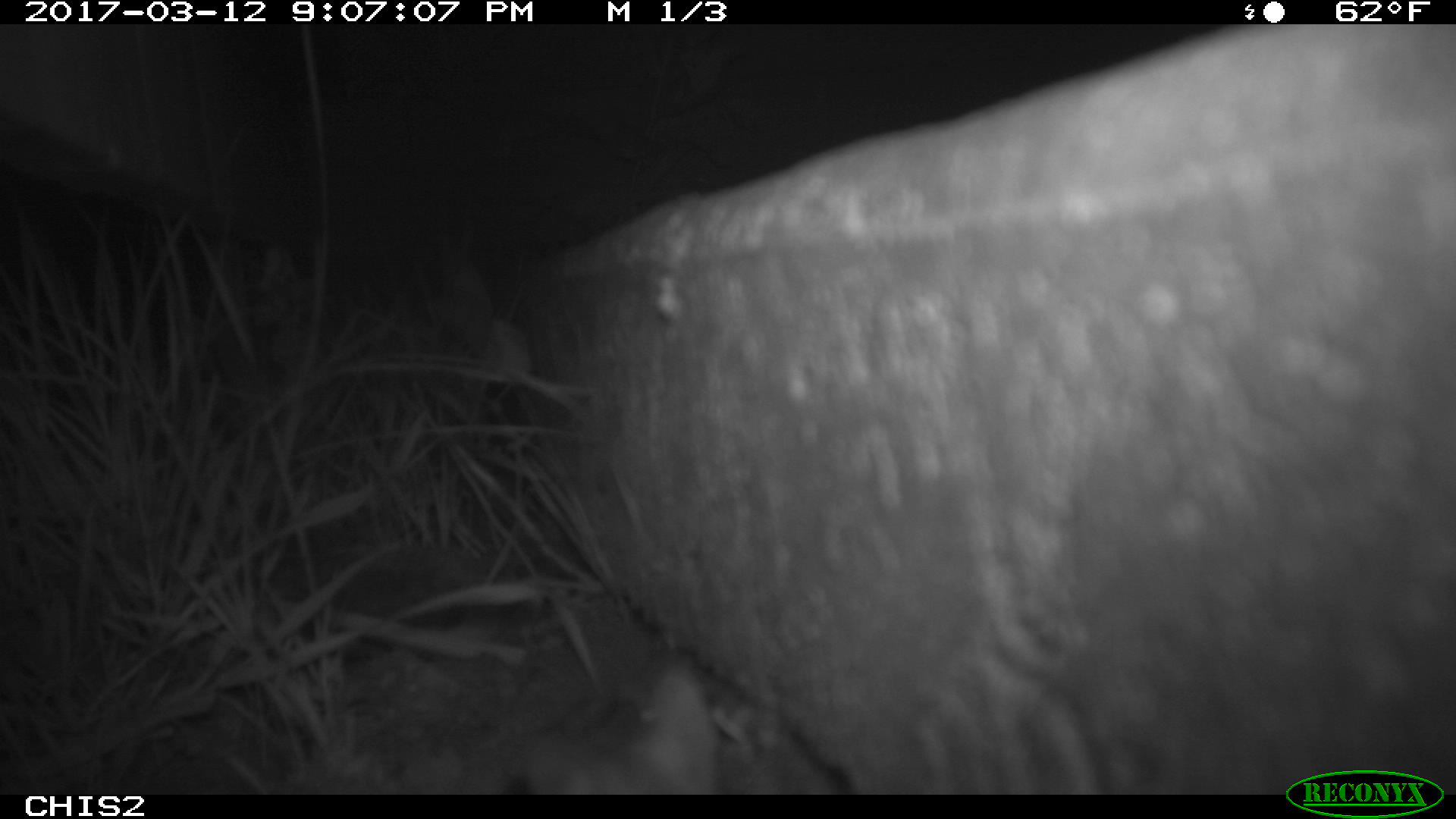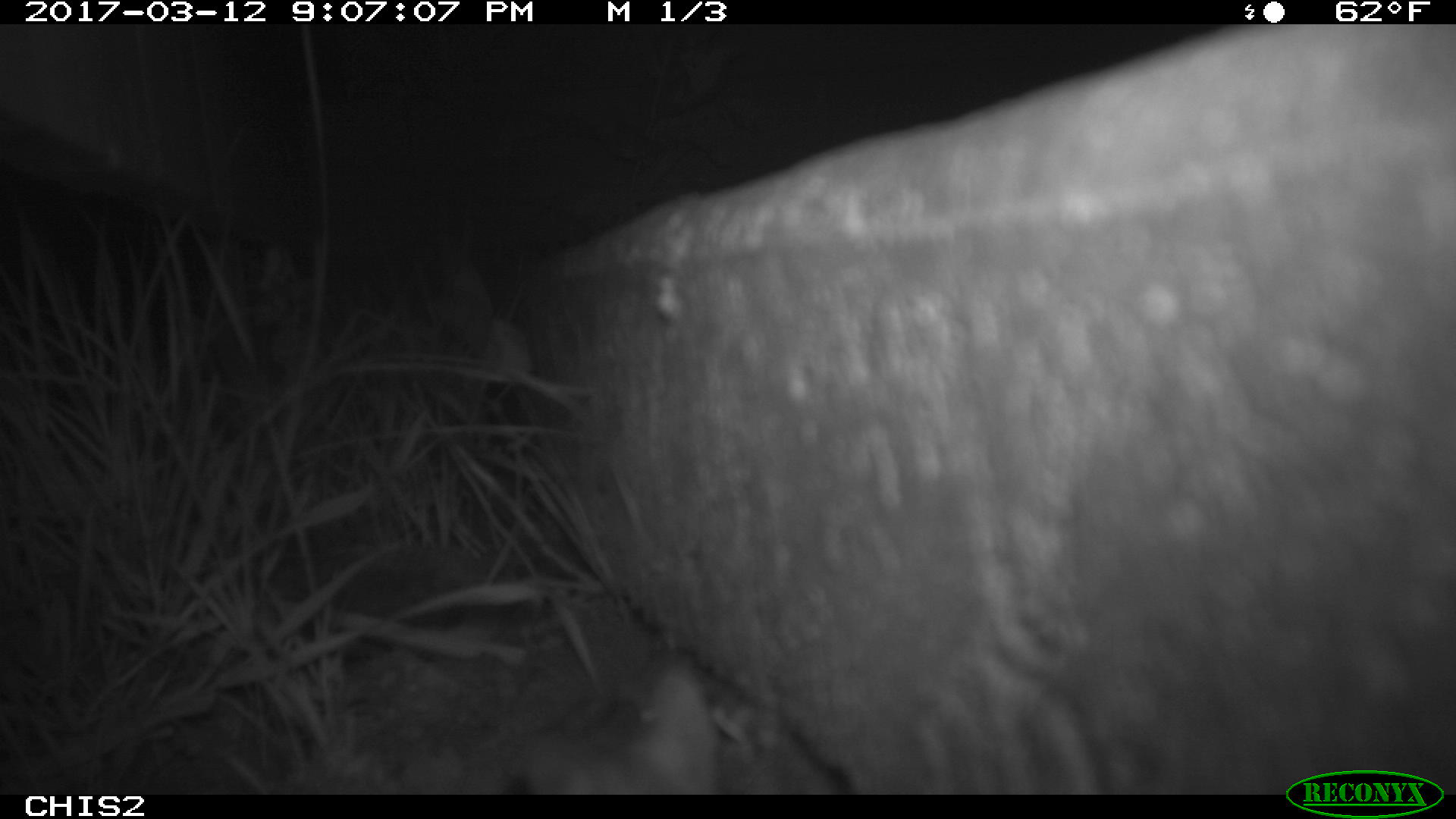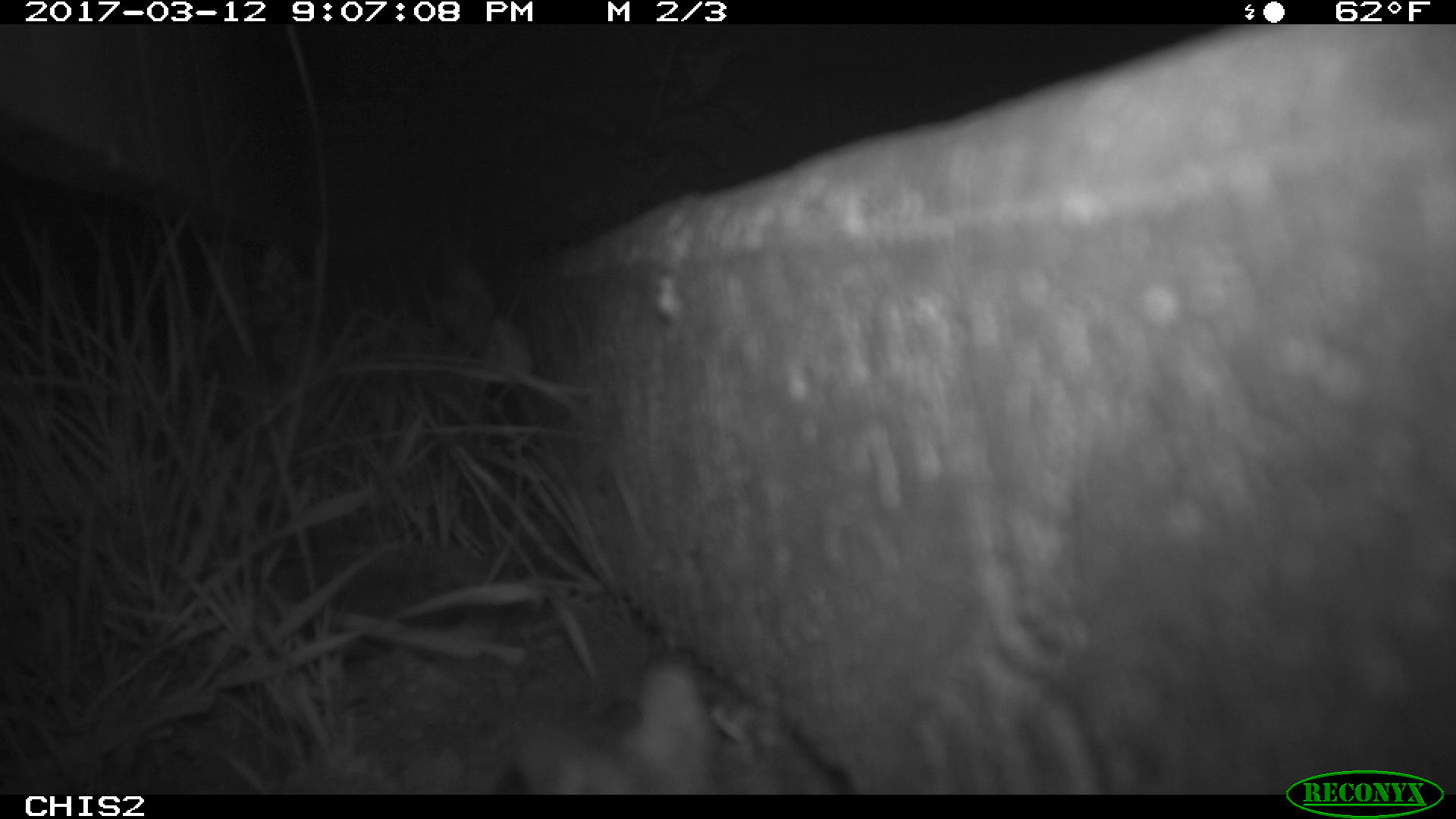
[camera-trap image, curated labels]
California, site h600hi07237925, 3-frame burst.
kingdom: Animalia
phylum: Chordata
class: Mammalia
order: Rodentia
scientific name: Rodentia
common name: rodent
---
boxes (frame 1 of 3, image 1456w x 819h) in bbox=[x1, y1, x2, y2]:
rodent: bbox=[484, 648, 724, 794]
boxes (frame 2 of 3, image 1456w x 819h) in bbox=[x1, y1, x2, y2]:
rodent: bbox=[522, 660, 720, 795]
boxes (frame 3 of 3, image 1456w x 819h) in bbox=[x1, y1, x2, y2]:
rodent: bbox=[506, 653, 720, 794]